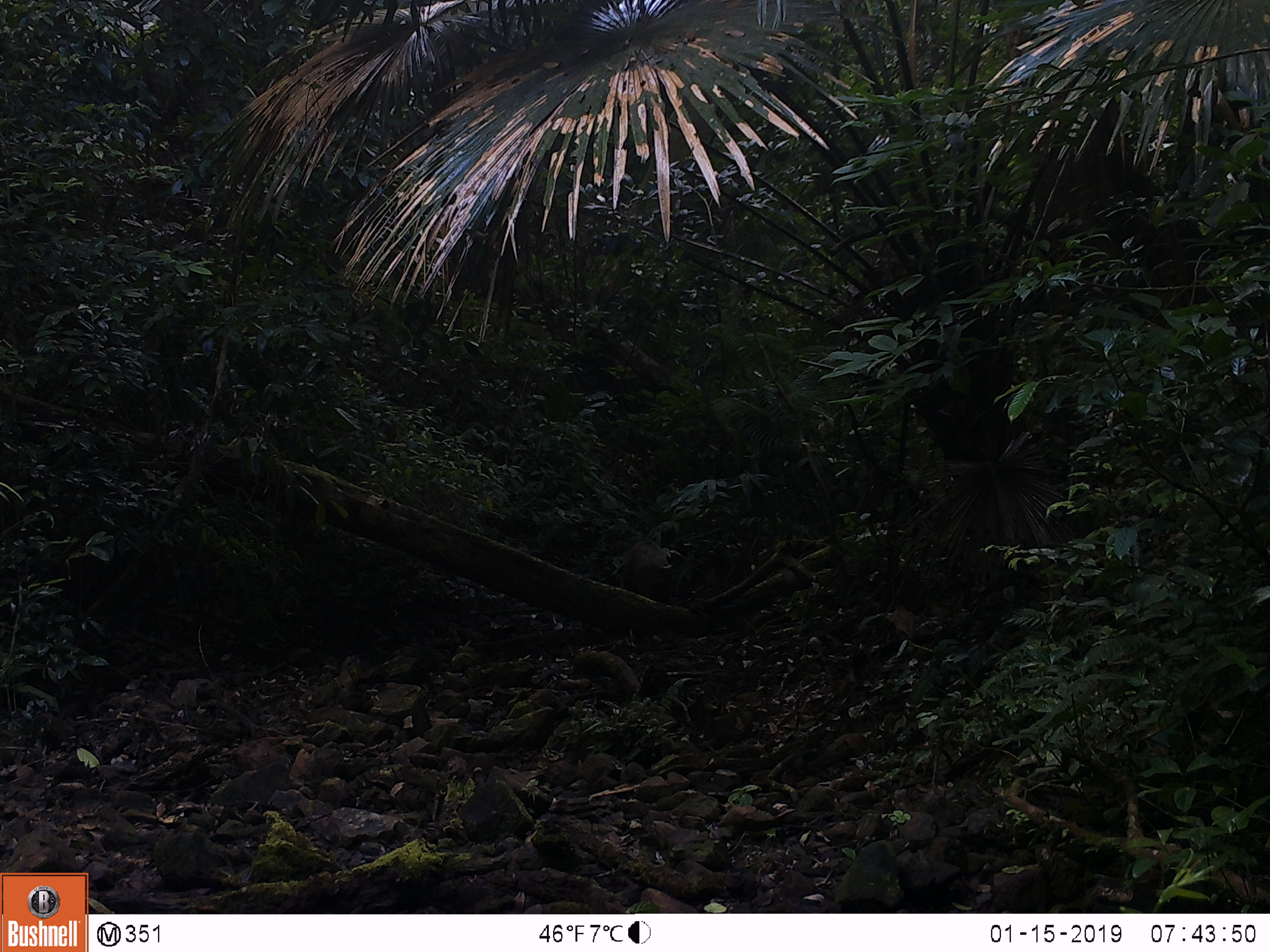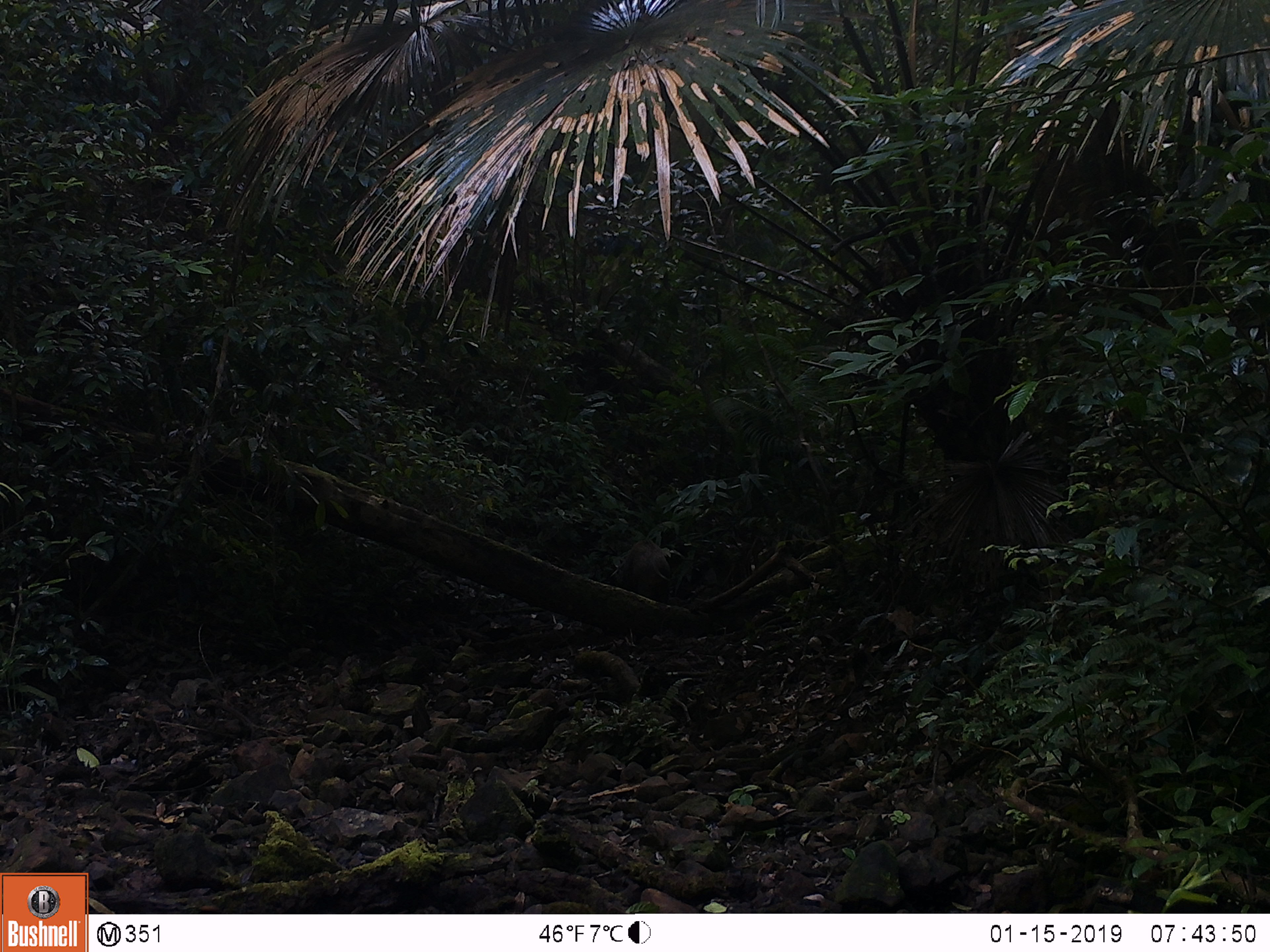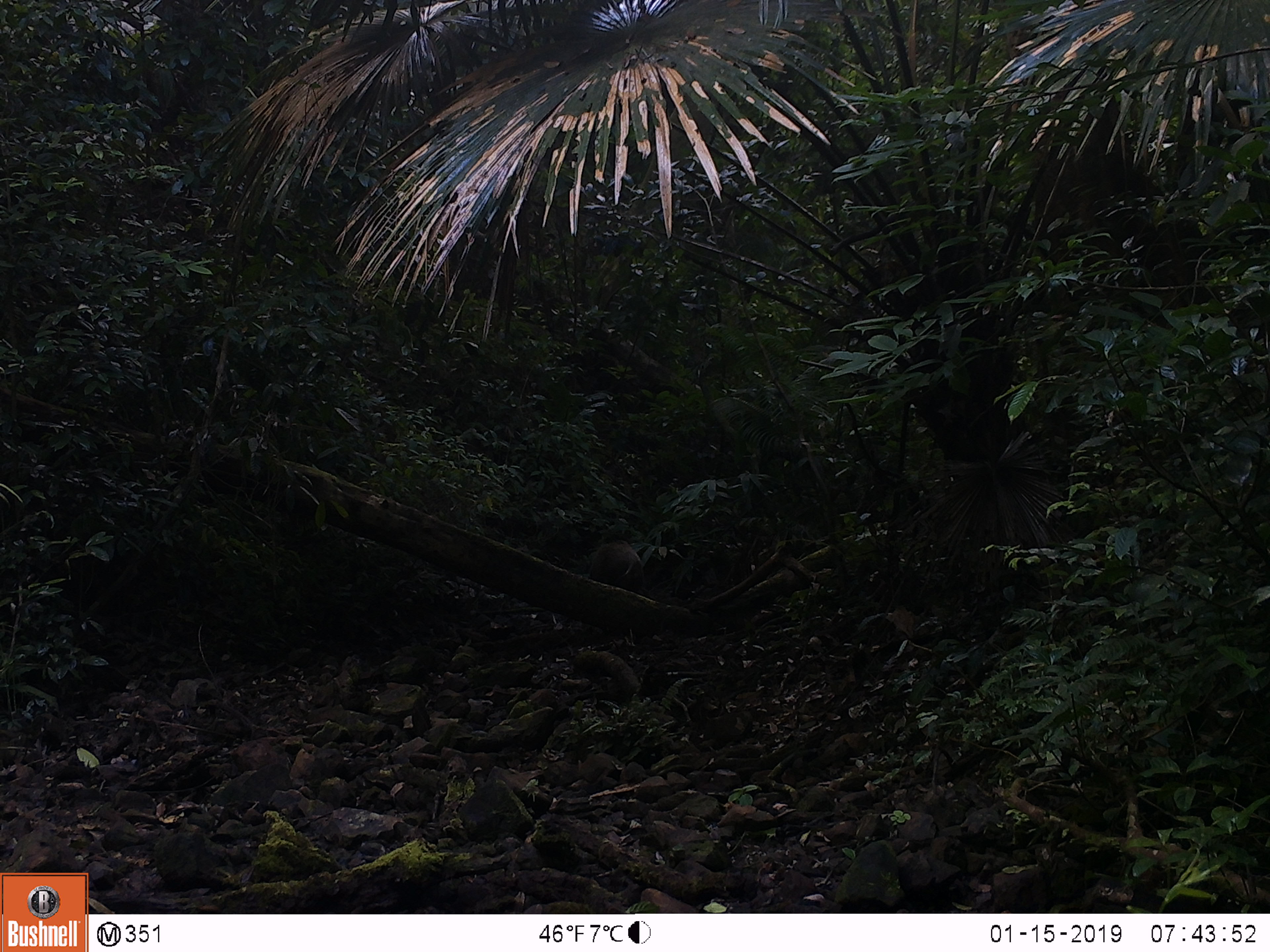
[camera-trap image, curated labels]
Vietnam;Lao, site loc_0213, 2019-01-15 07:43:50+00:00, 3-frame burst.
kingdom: Animalia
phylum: Chordata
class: Mammalia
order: Artiodactyla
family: Suidae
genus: Sus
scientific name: Sus scrofa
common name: eurasian wild pig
Eurasian wild pig (Sus scrofa). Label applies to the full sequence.